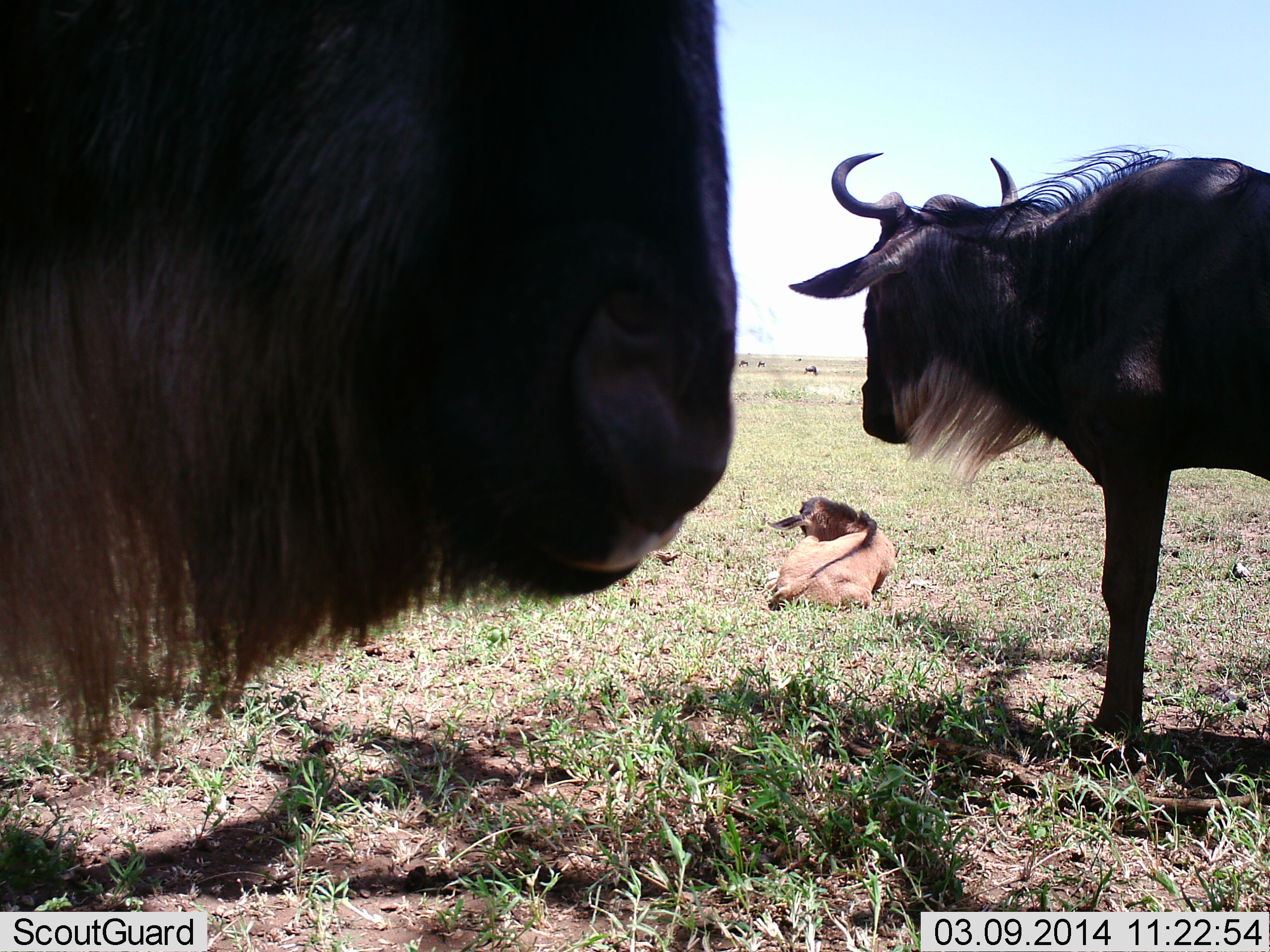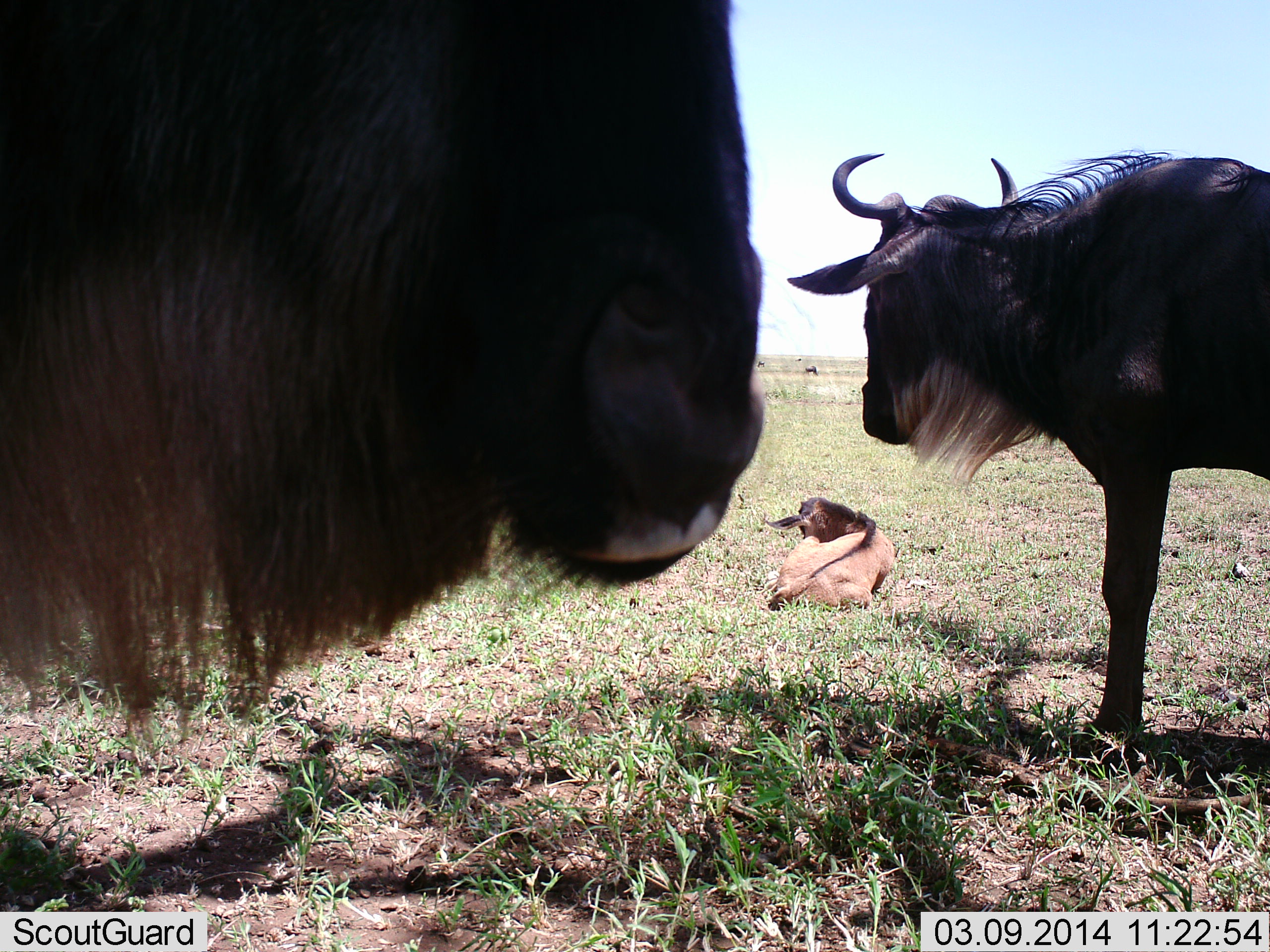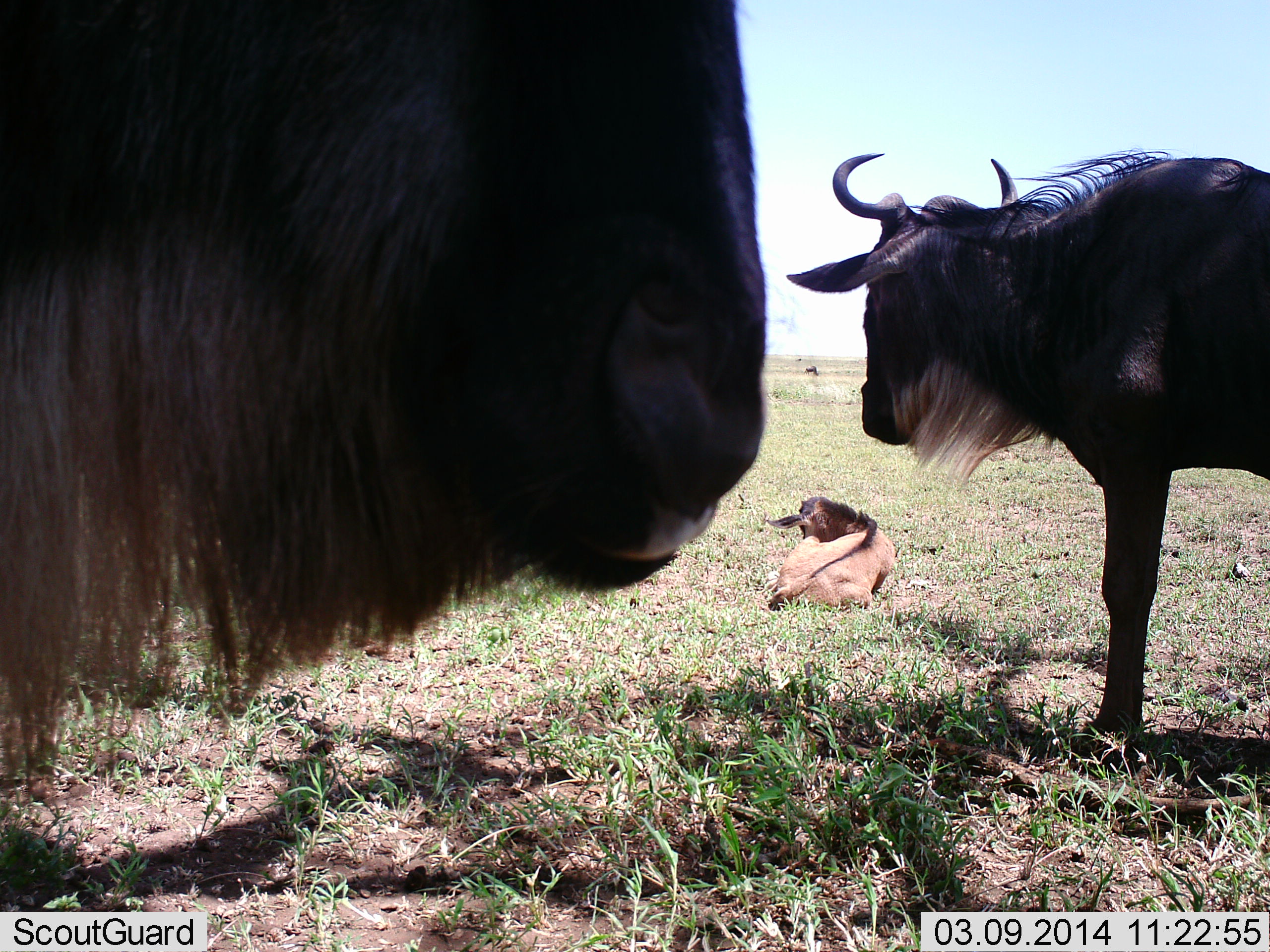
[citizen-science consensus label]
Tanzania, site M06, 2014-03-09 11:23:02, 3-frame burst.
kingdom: Animalia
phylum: Chordata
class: Mammalia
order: Artiodactyla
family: Bovidae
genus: Connochaetes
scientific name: Connochaetes taurinus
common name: blue wildebeest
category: wildebeest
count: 6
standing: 100%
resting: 100%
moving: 0%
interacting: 0%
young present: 70%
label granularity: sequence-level